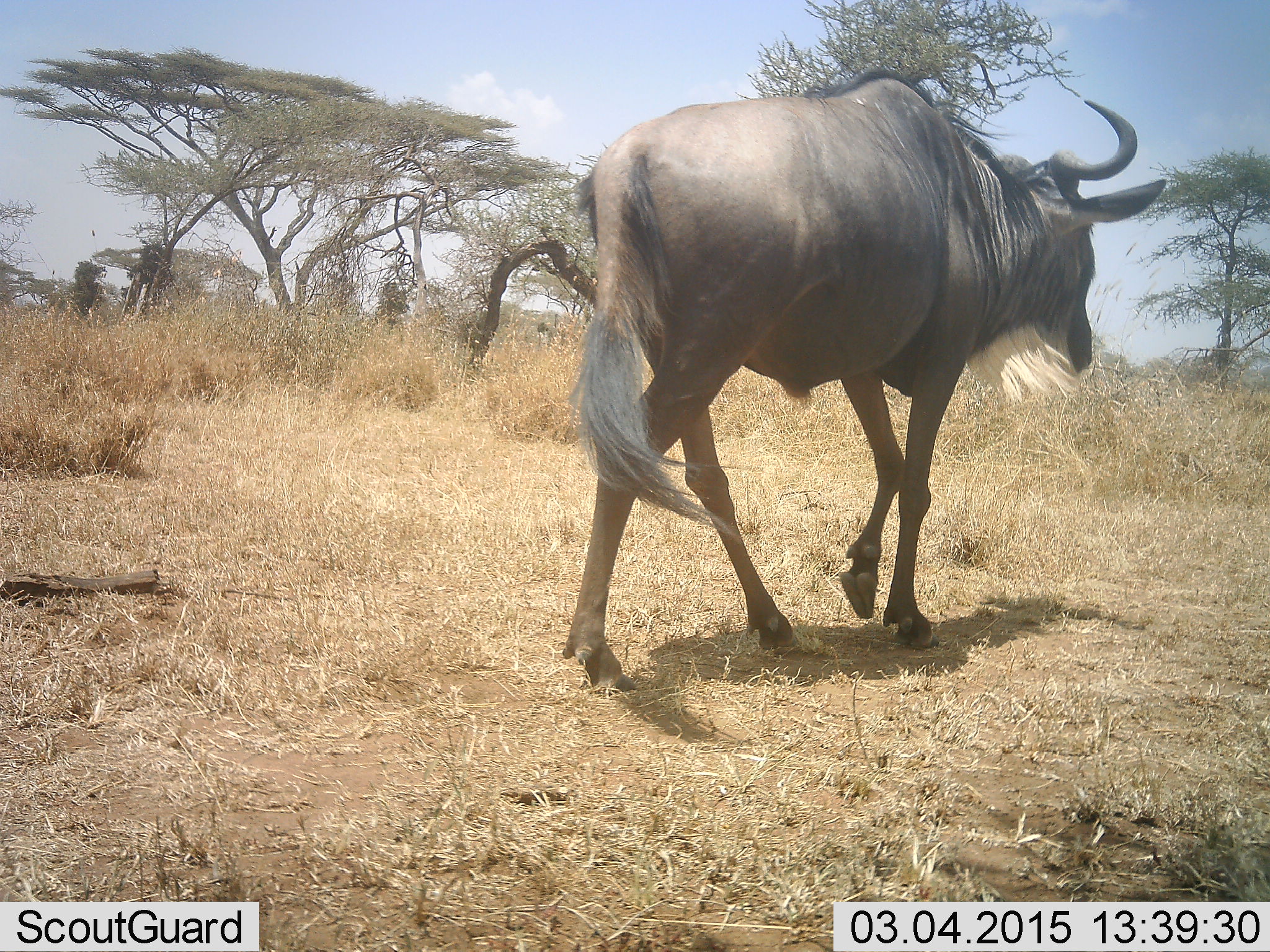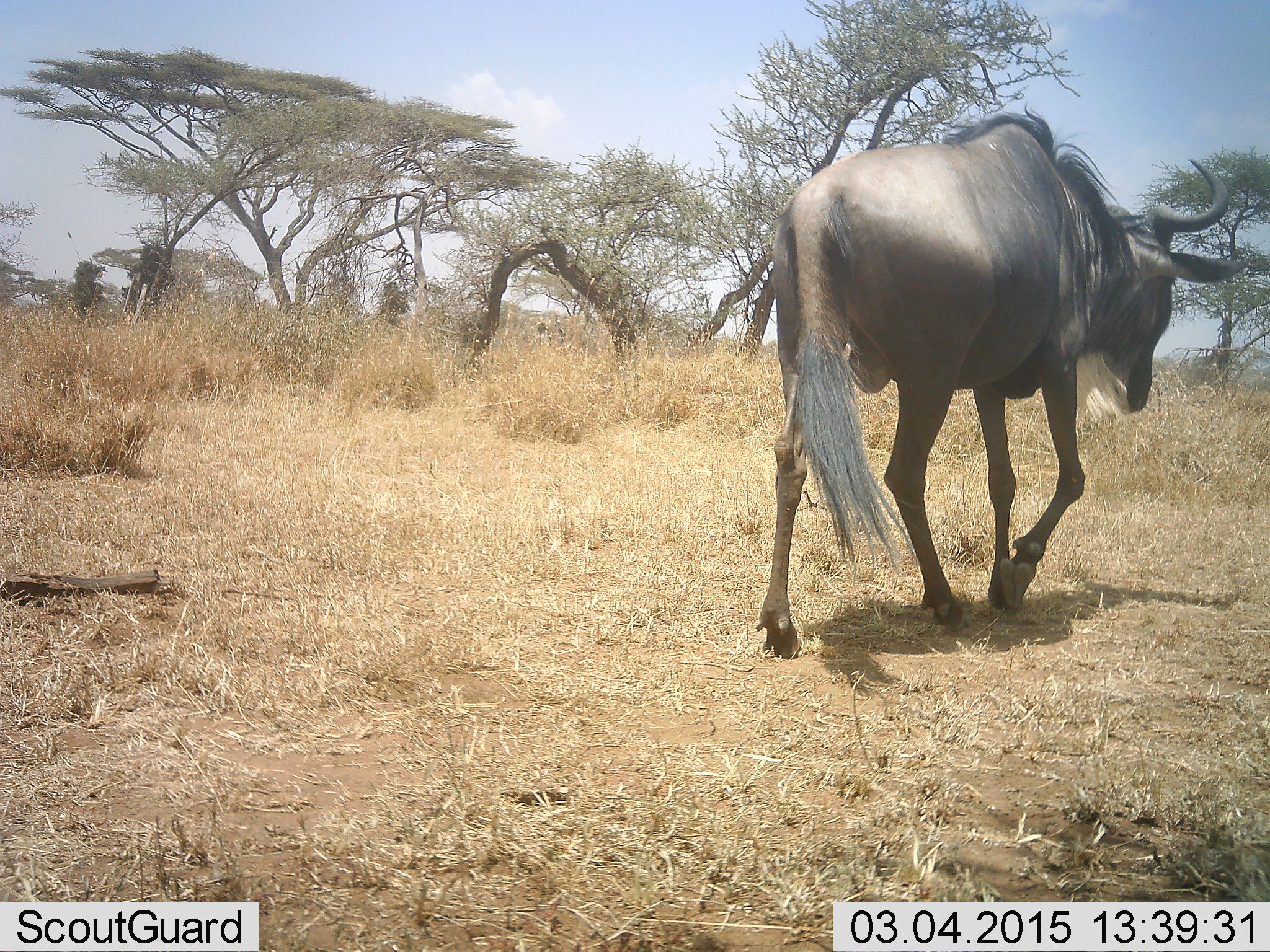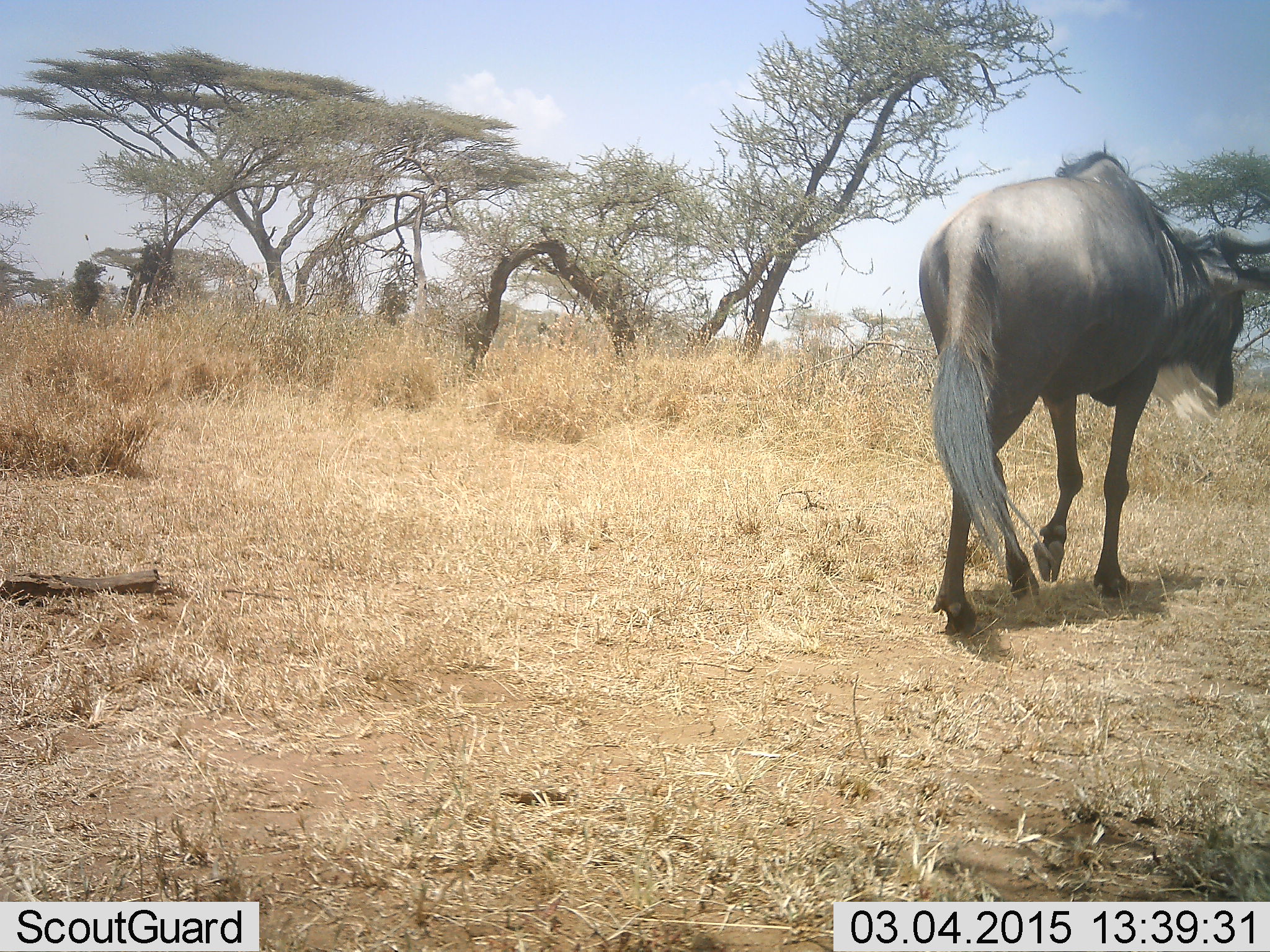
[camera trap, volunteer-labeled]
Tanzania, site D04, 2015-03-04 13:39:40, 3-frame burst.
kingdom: Animalia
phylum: Chordata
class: Mammalia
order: Artiodactyla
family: Bovidae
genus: Connochaetes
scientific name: Connochaetes taurinus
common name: blue wildebeest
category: wildebeest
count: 1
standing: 0%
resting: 0%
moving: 100%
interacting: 0%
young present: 0%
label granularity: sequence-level